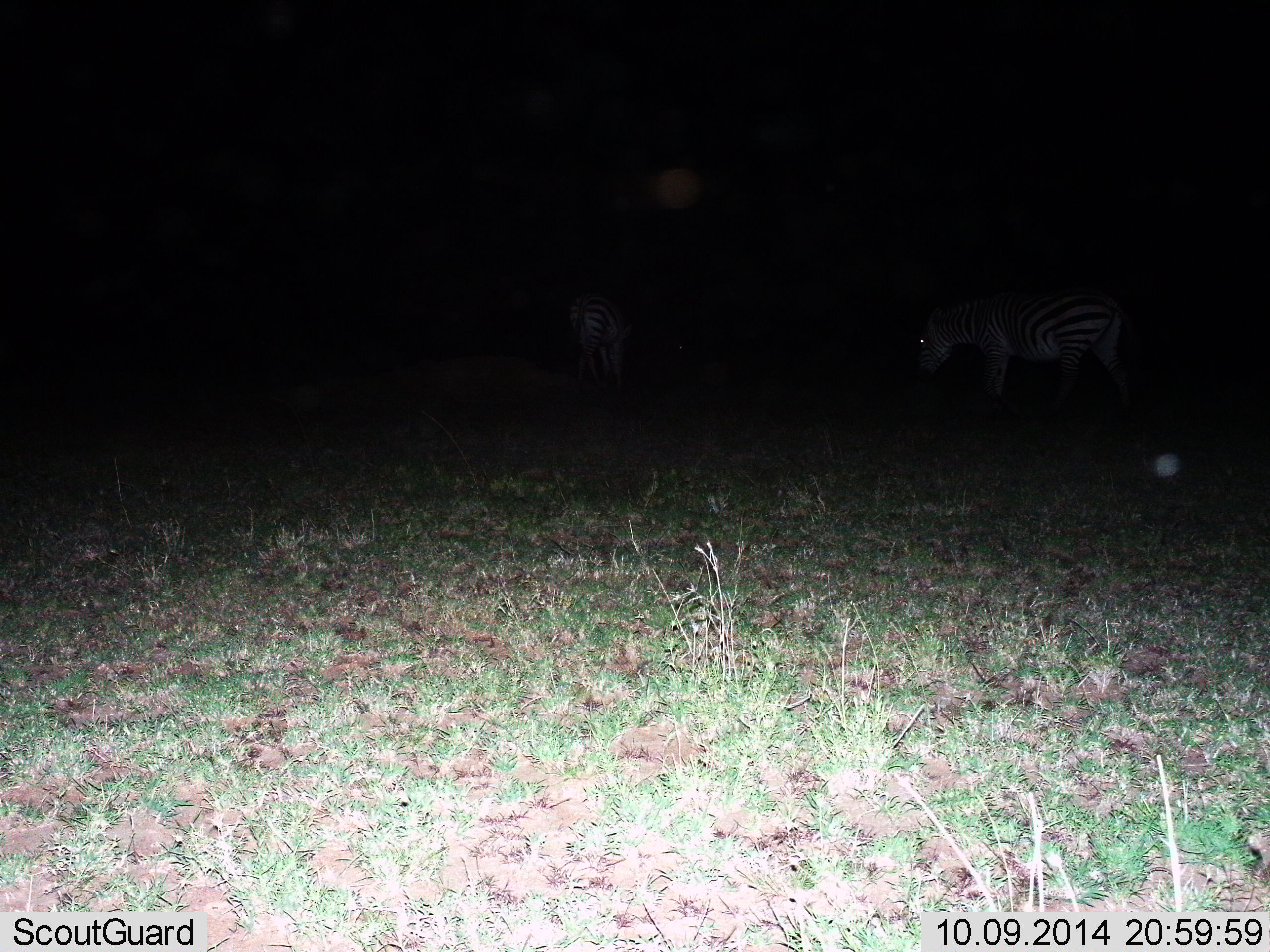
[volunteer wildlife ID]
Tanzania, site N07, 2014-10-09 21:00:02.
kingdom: Animalia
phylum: Chordata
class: Mammalia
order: Perissodactyla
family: Equidae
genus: Equus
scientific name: Equus quagga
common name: plains zebra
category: zebra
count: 2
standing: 60%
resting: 10%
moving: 30%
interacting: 0%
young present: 0%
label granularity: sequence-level